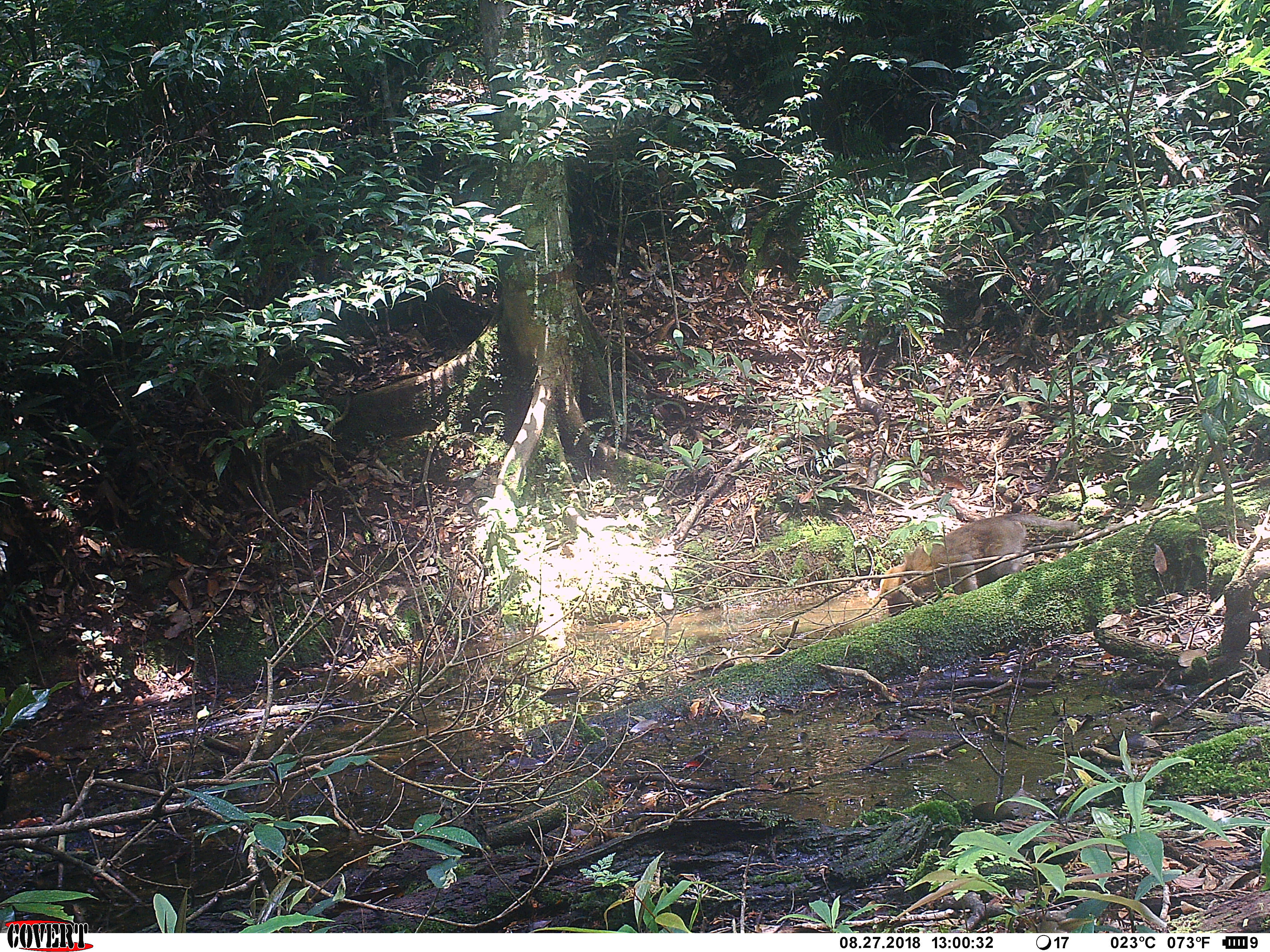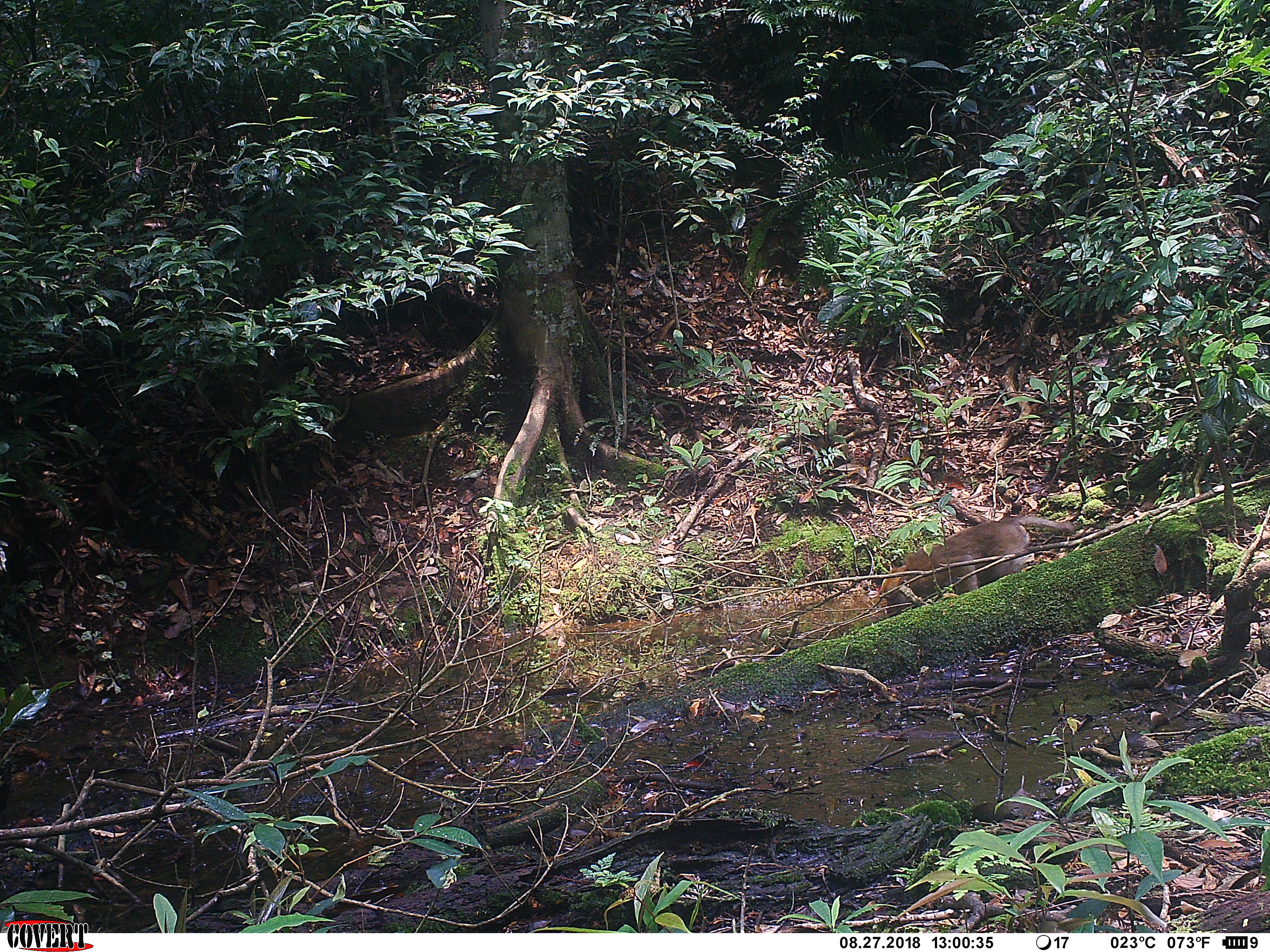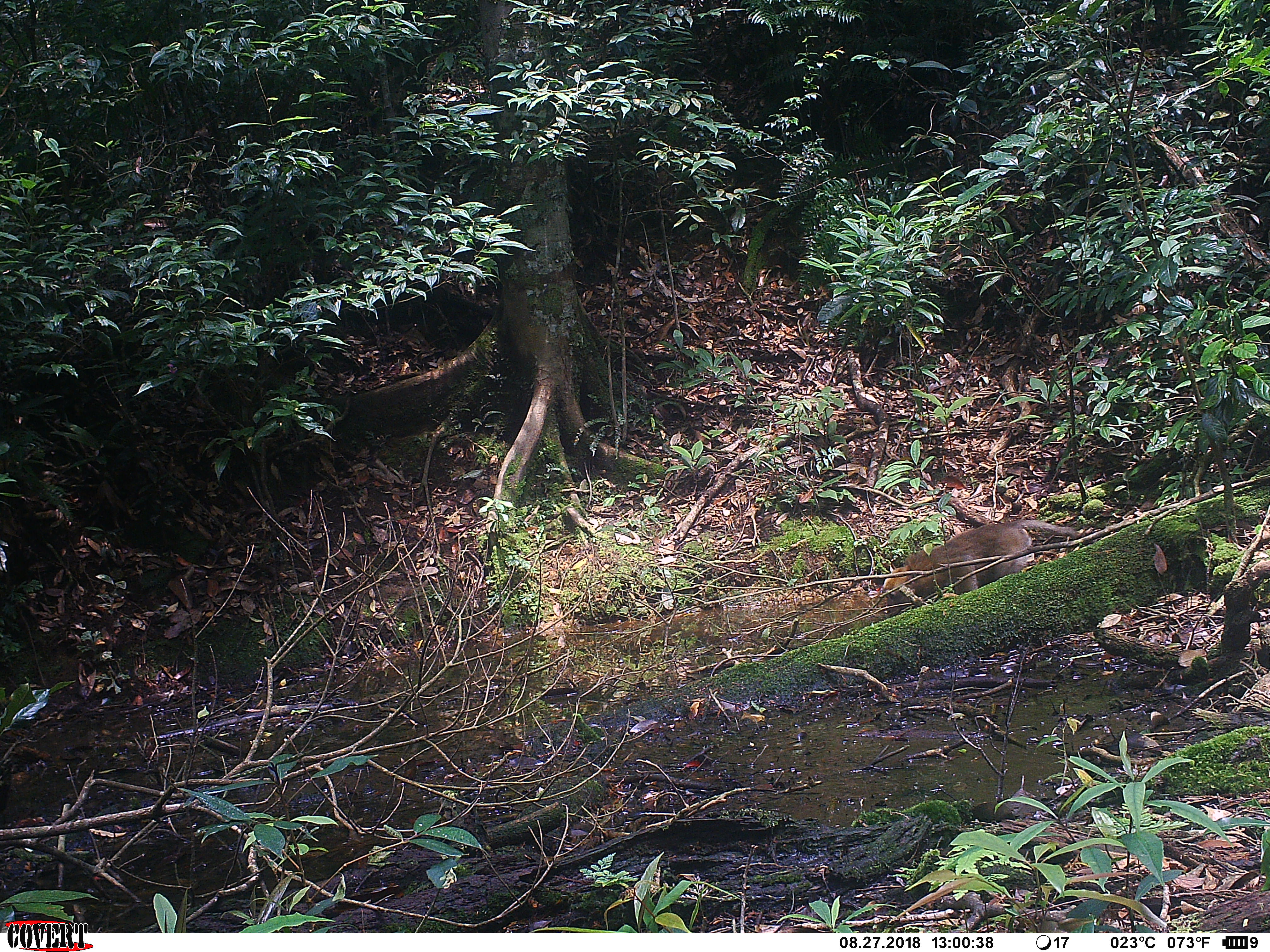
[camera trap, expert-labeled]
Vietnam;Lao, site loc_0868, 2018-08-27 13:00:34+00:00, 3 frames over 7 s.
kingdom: Animalia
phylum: Chordata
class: Mammalia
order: Primates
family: Cercopithecidae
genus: Macaca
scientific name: Macaca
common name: macaque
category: macaque not stump tailed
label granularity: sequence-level